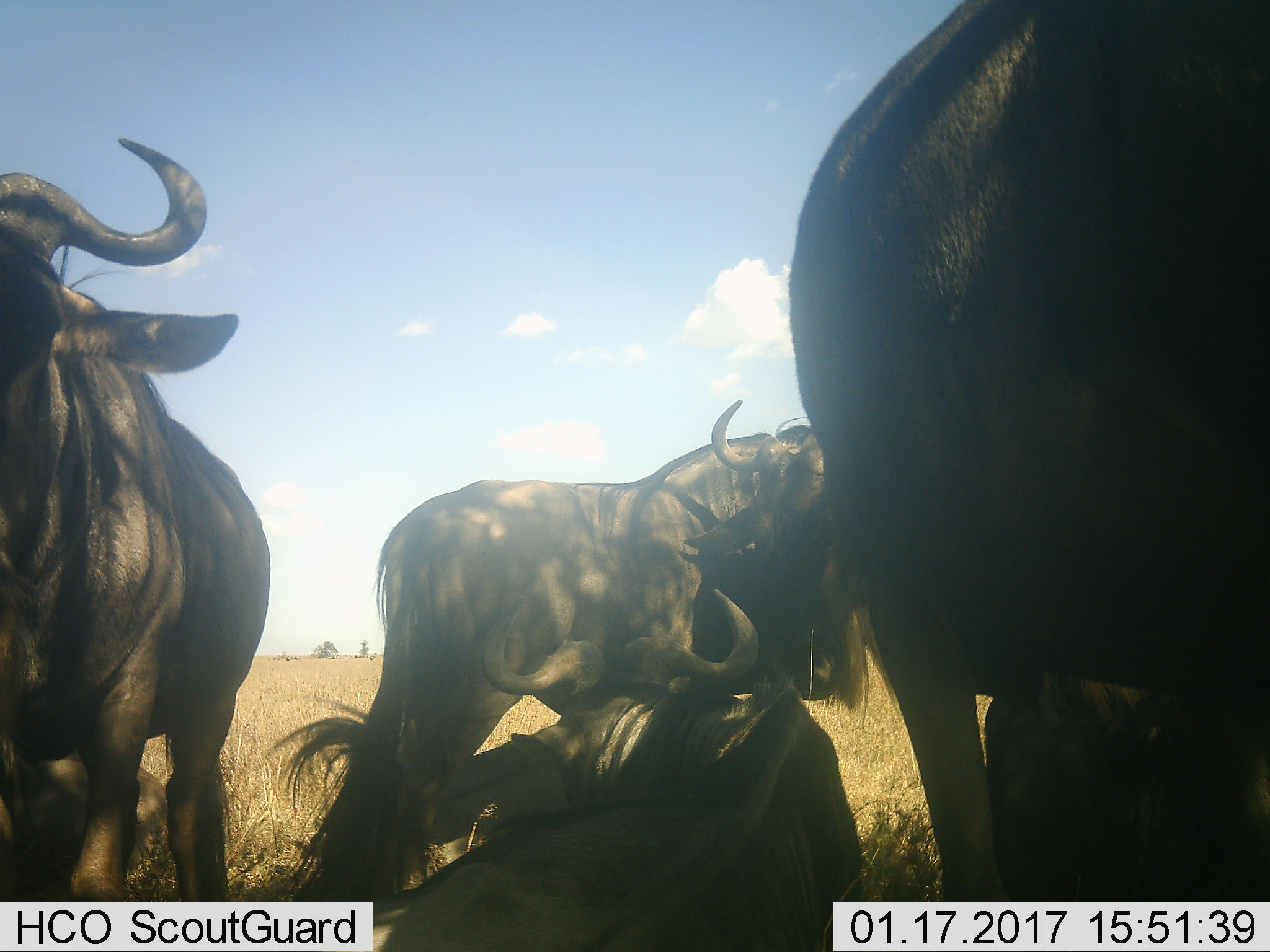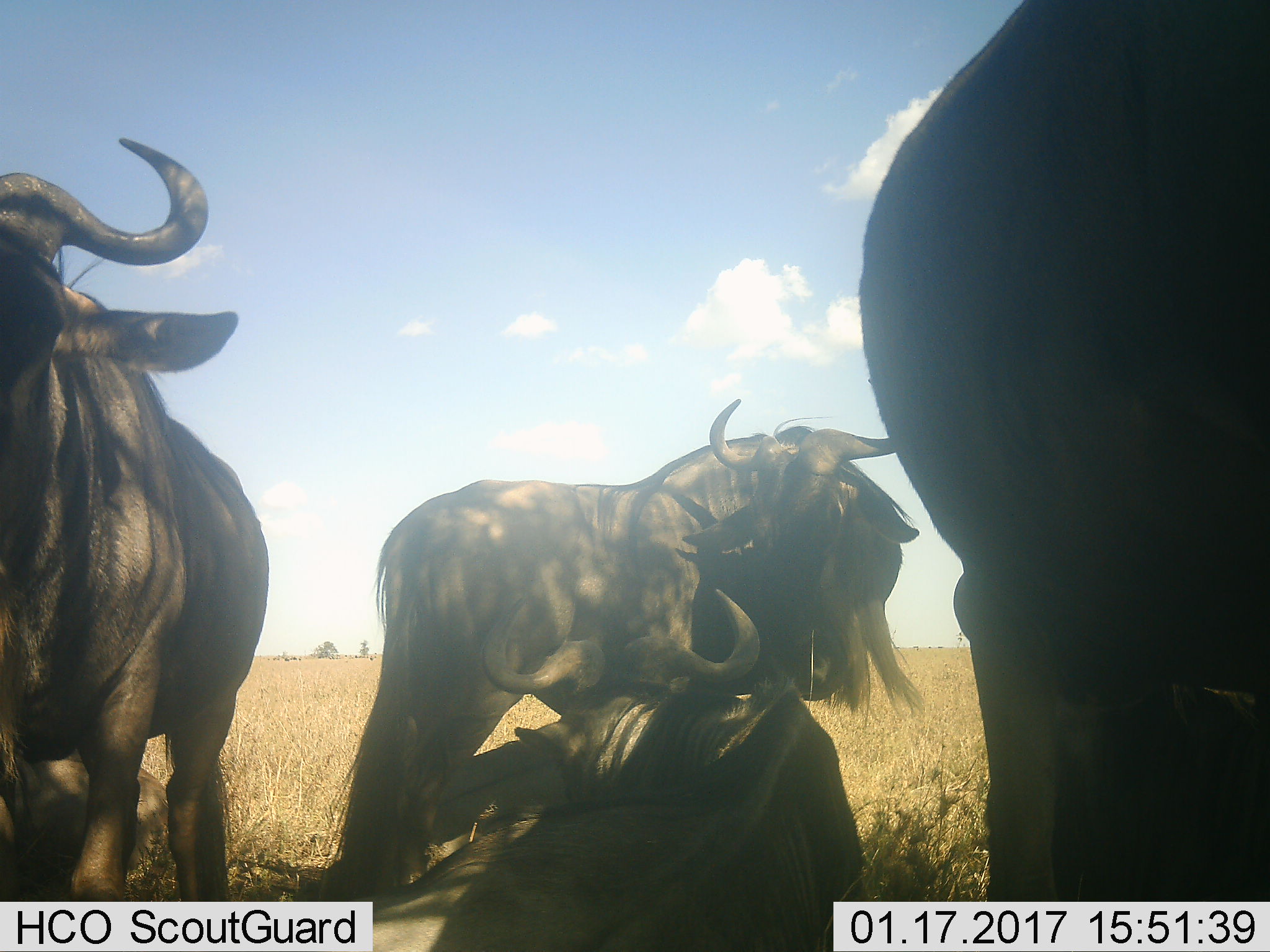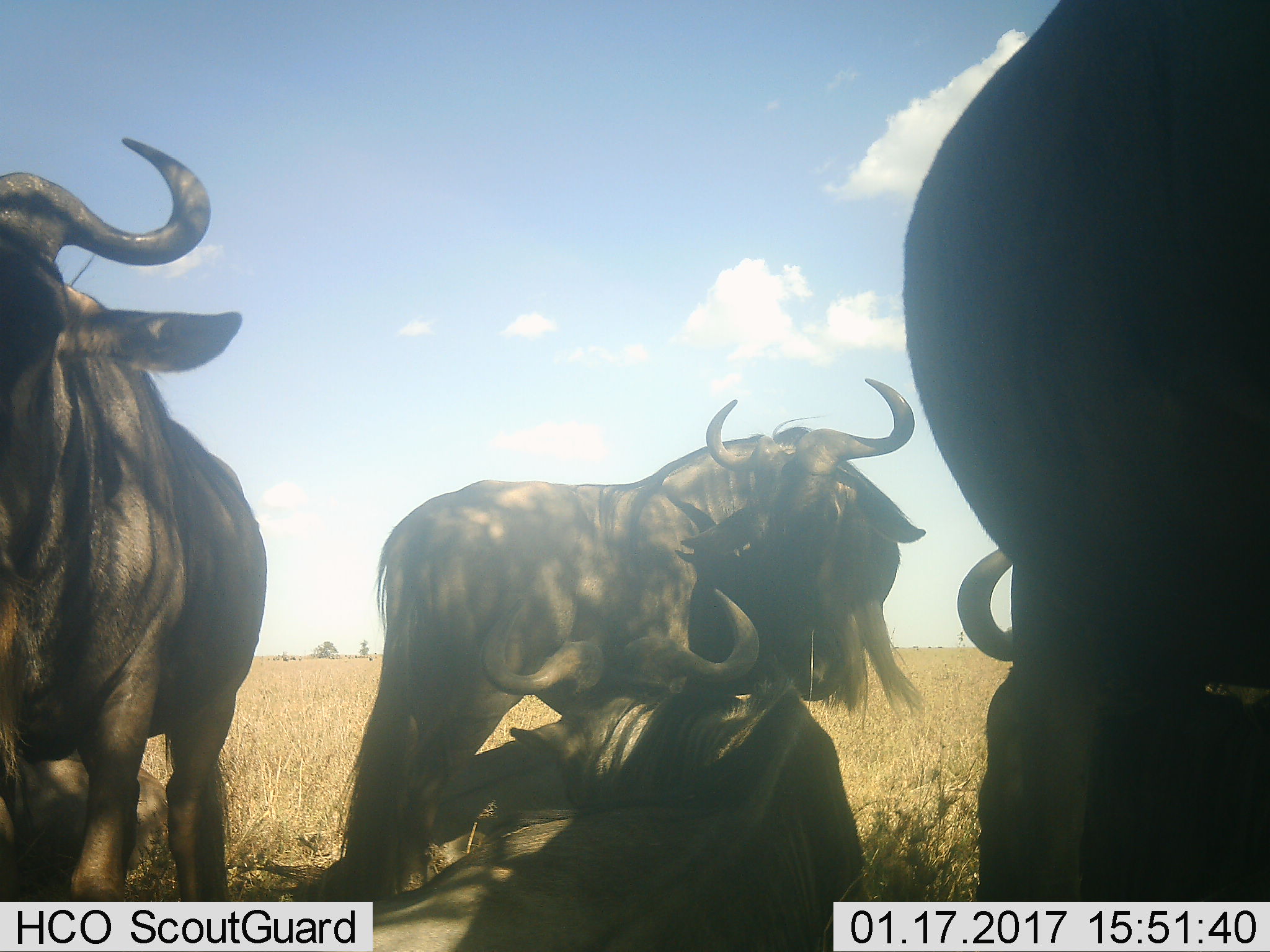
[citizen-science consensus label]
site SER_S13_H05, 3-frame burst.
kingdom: Animalia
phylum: Chordata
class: Mammalia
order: Artiodactyla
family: Bovidae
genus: Connochaetes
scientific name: Connochaetes taurinus taurinus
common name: blue wildebeest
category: wildebeestblue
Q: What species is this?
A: Wildebeestblue (blue wildebeest) (Connochaetes taurinus taurinus).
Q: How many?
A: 5.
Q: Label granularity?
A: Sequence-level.